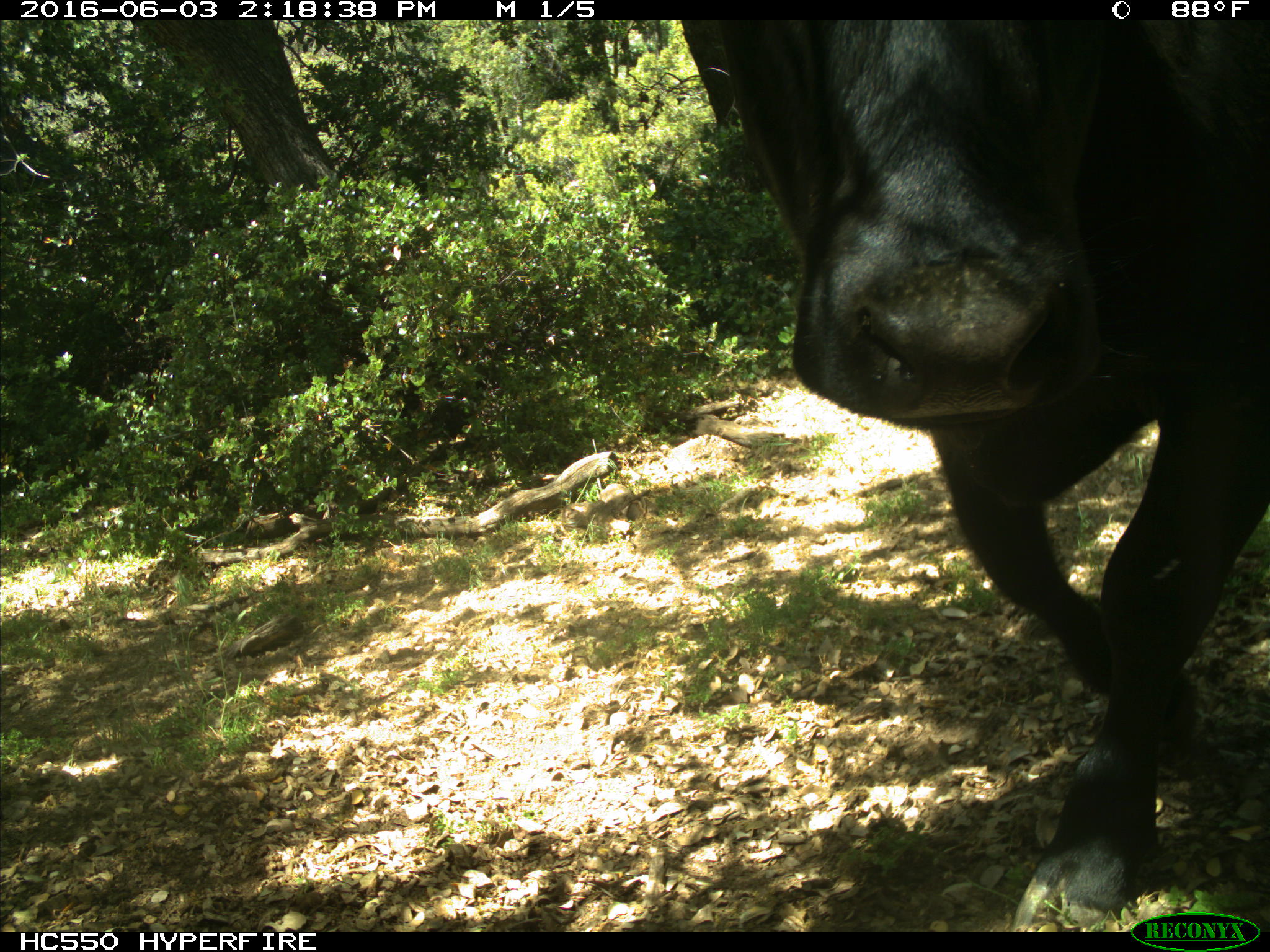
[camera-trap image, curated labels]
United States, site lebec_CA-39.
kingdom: Animalia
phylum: Chordata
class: Mammalia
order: Artiodactyla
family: Bovidae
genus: Bos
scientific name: Bos taurus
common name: domestic cow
Bos taurus (domestic cow).